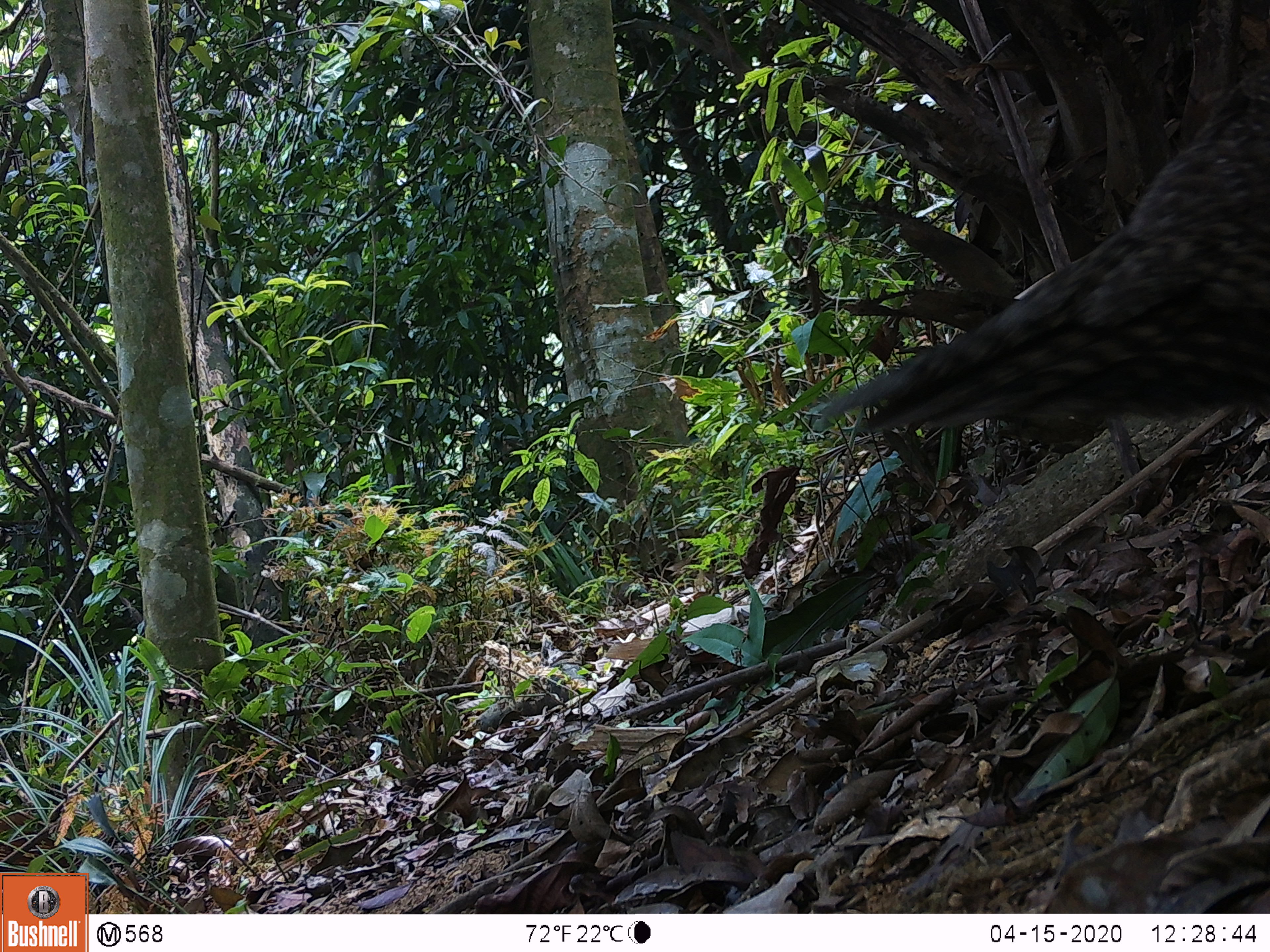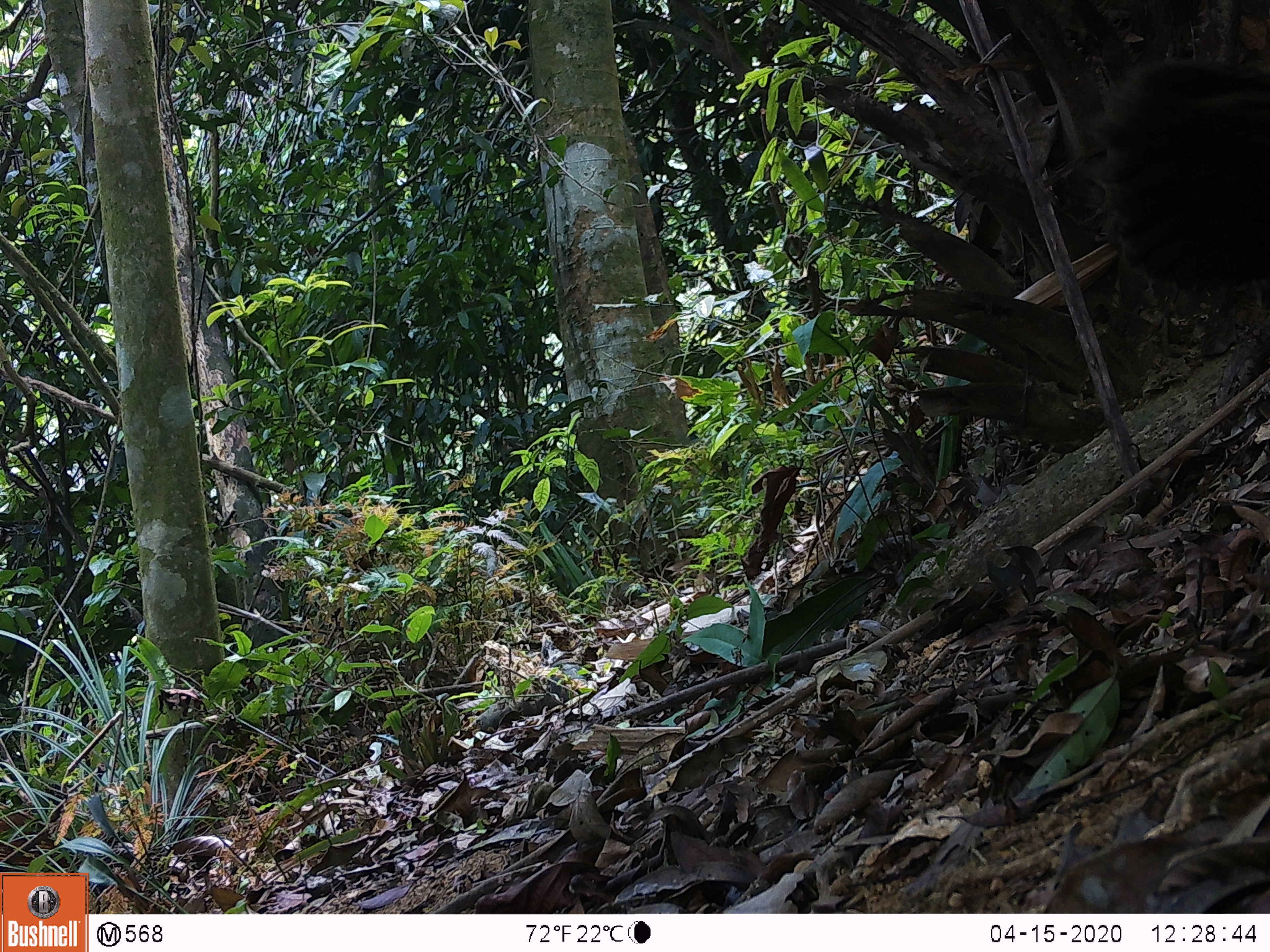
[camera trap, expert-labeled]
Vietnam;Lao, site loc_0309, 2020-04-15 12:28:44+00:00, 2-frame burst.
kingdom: Animalia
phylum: Chordata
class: Aves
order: Galliformes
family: Phasianidae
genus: Polyplectron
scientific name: Polyplectron bicalcaratum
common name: gray peacock-pheasant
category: grey peacock pheasant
Grey peacock pheasant (gray peacock-pheasant) (Polyplectron bicalcaratum). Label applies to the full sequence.